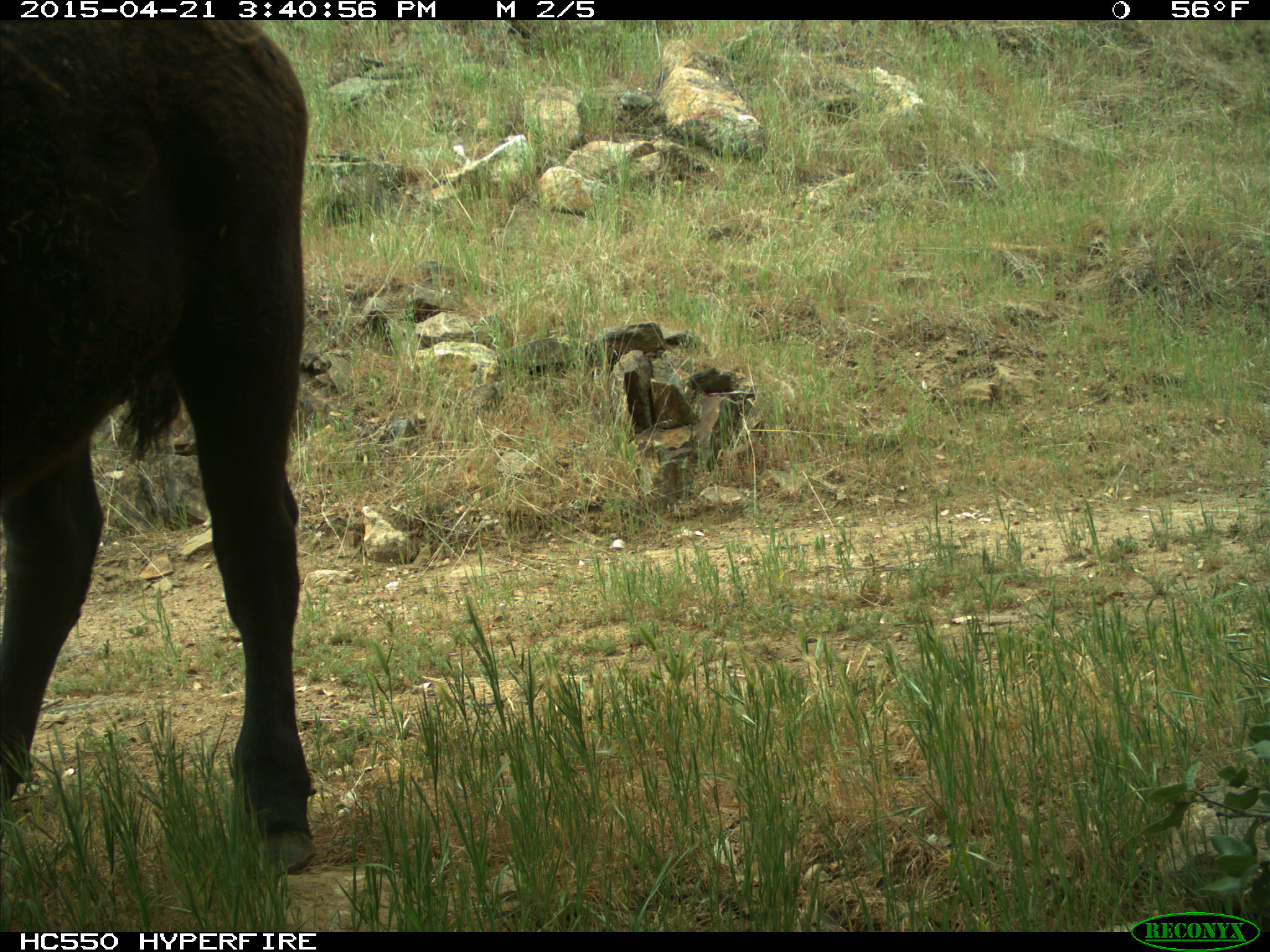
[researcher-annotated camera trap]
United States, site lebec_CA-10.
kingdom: Animalia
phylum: Chordata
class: Mammalia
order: Artiodactyla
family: Bovidae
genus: Bos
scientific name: Bos taurus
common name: domestic cow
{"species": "Bos taurus (domestic cow)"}